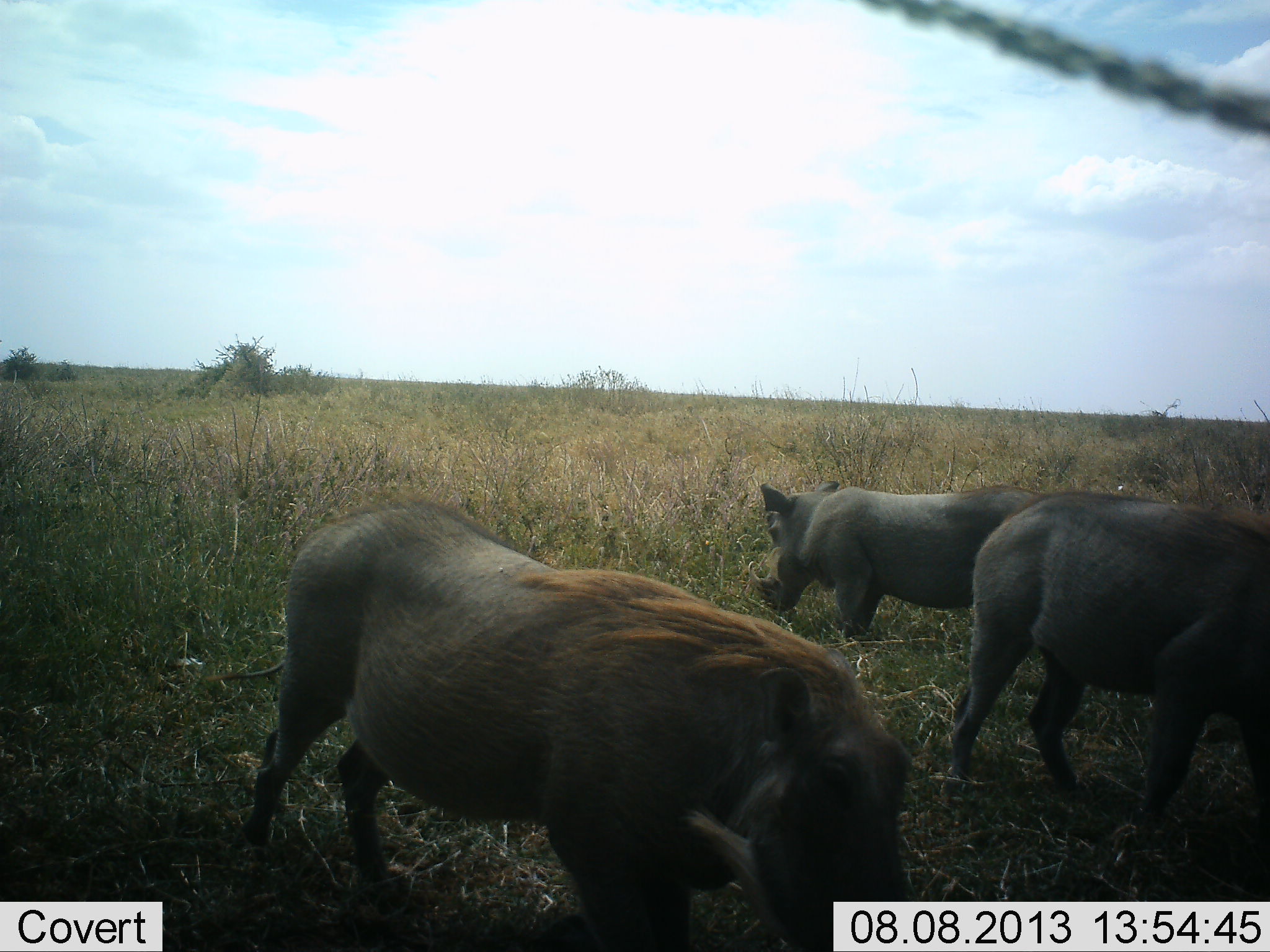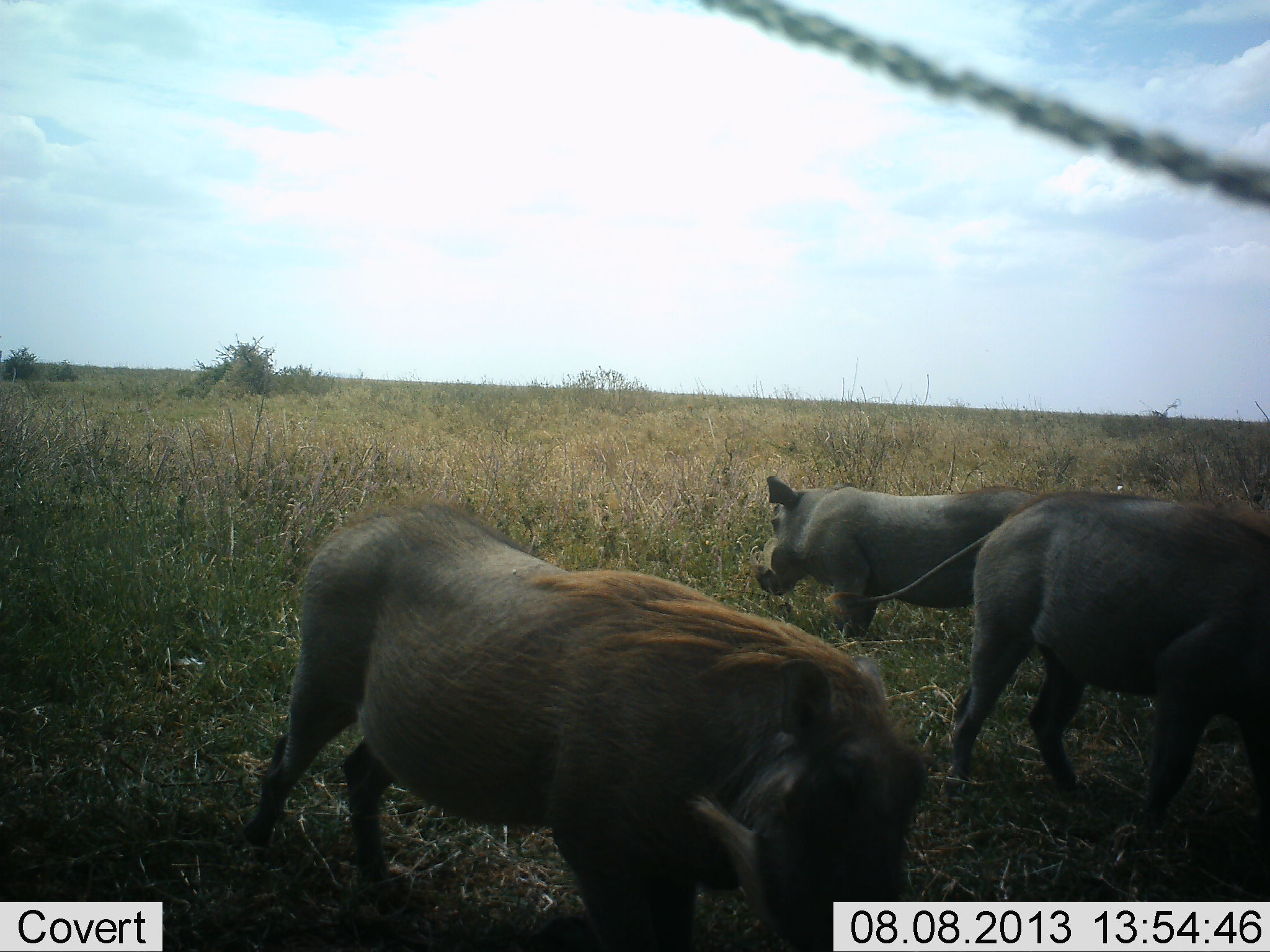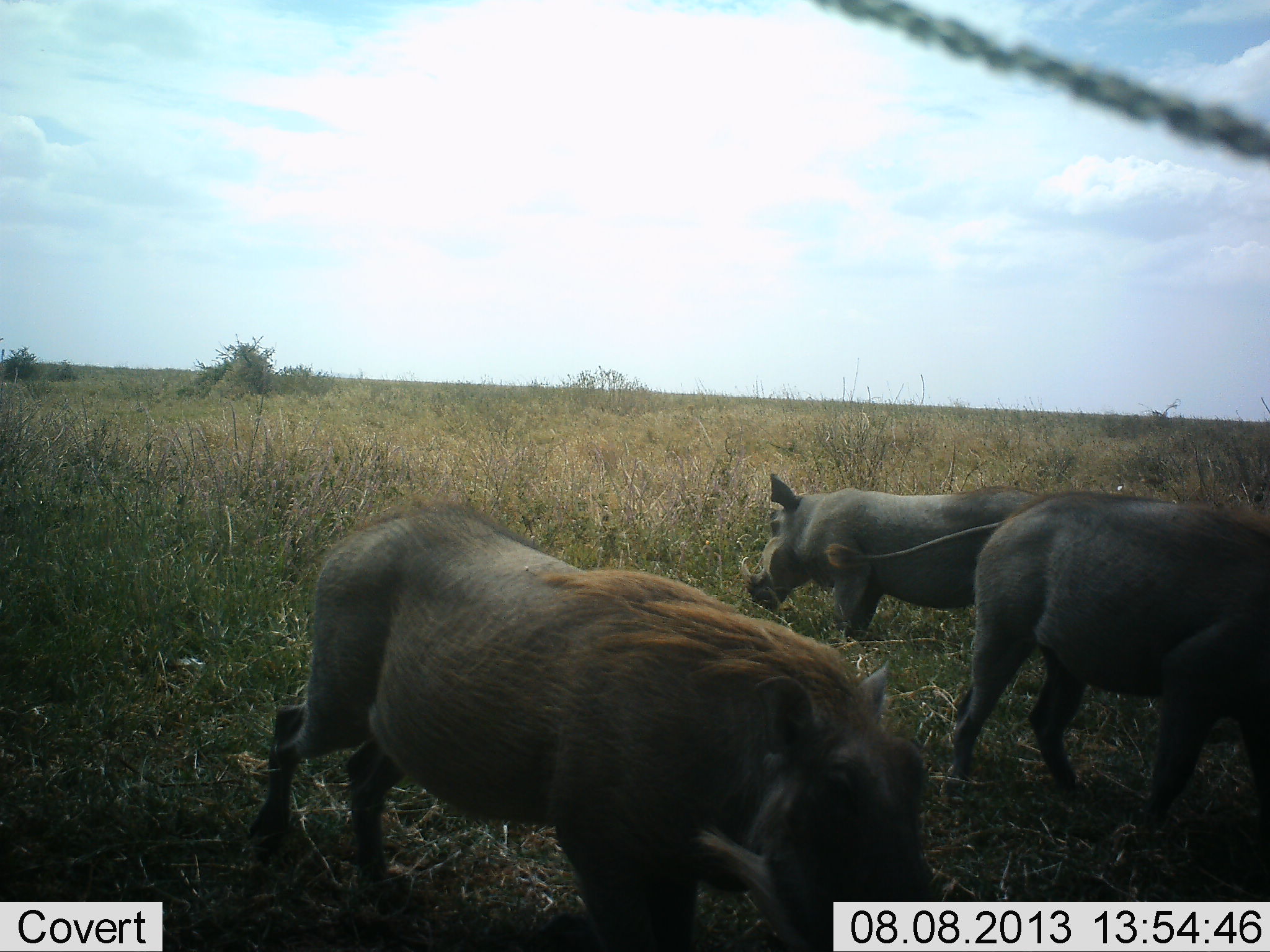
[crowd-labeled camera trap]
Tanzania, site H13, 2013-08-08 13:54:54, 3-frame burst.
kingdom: Animalia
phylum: Chordata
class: Mammalia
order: Artiodactyla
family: Suidae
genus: Phacochoerus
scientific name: Phacochoerus africanus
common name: warthog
Warthog (Phacochoerus africanus), count 3. Behavior (volunteer vote fractions): standing 70%, resting 0%, moving 10%, interacting 0%. Young present (vote fraction): 10%. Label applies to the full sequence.